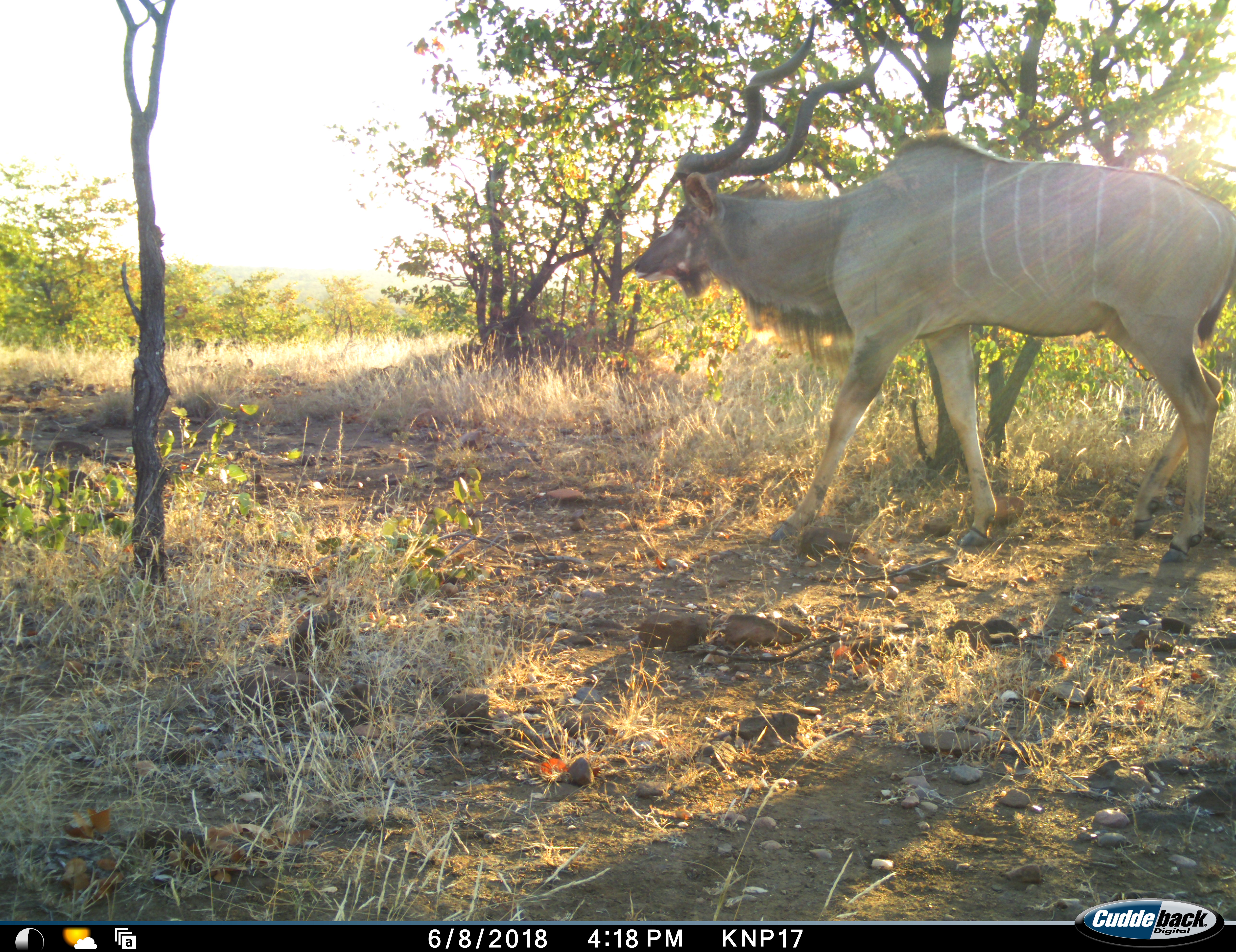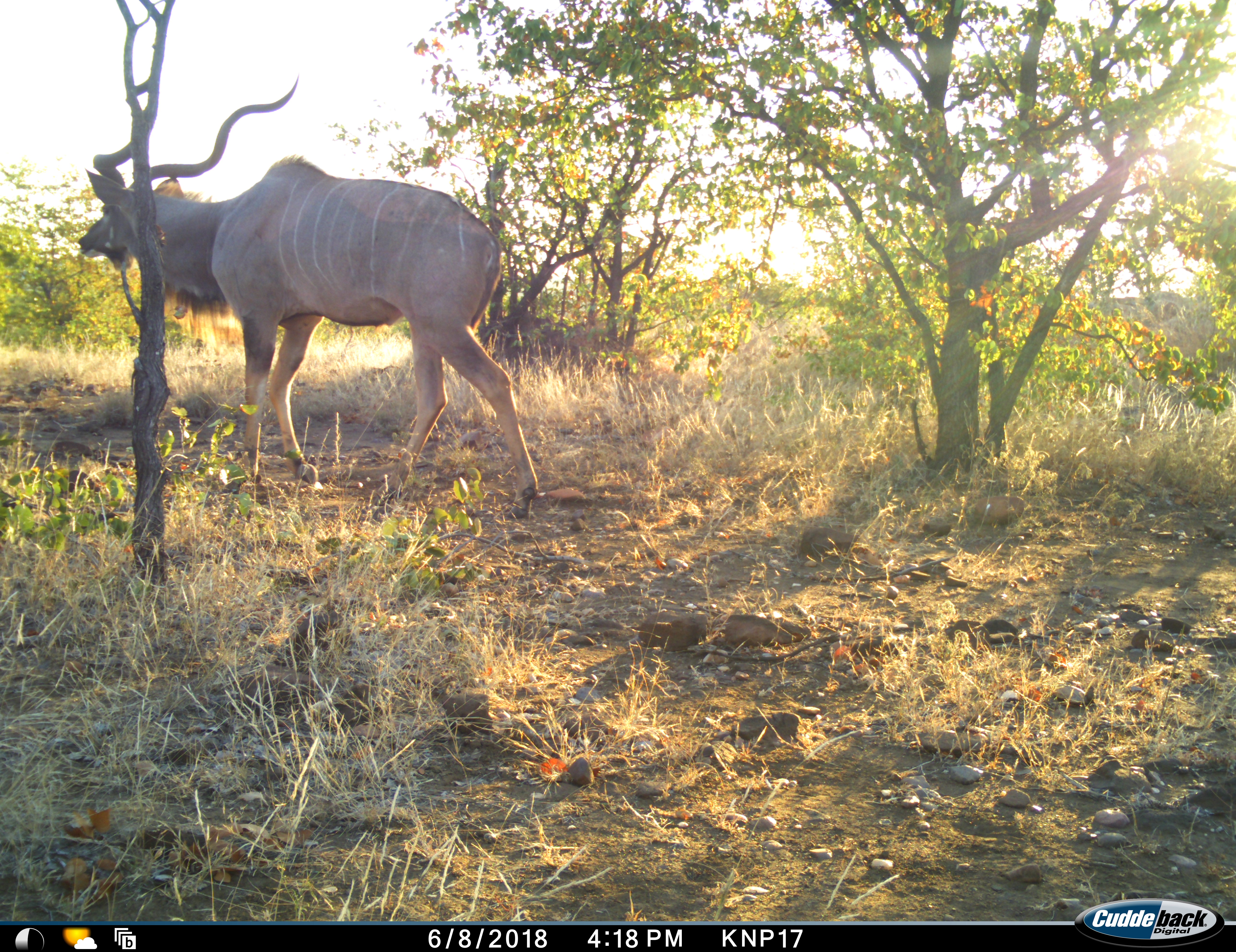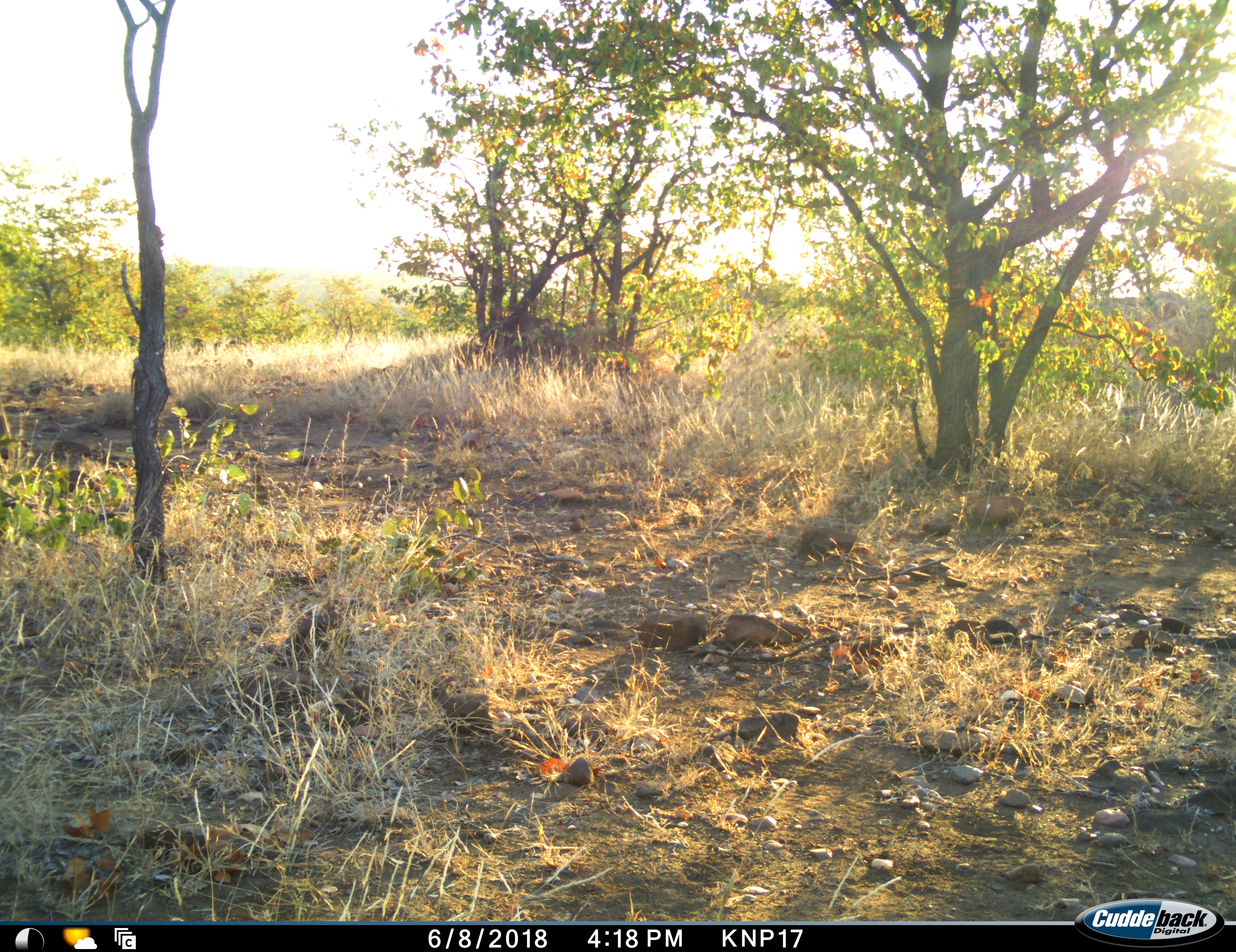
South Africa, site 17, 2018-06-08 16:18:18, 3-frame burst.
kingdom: Animalia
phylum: Chordata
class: Mammalia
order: Artiodactyla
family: Bovidae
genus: Tragelaphus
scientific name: Tragelaphus strepsiceros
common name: greater kudu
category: kudu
Kudu (greater kudu) (Tragelaphus strepsiceros), count 1. Behavior (volunteer vote fractions): standing 0%, resting 0%, moving 100%, interacting 0%. Young present (vote fraction): 0%. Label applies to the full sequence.